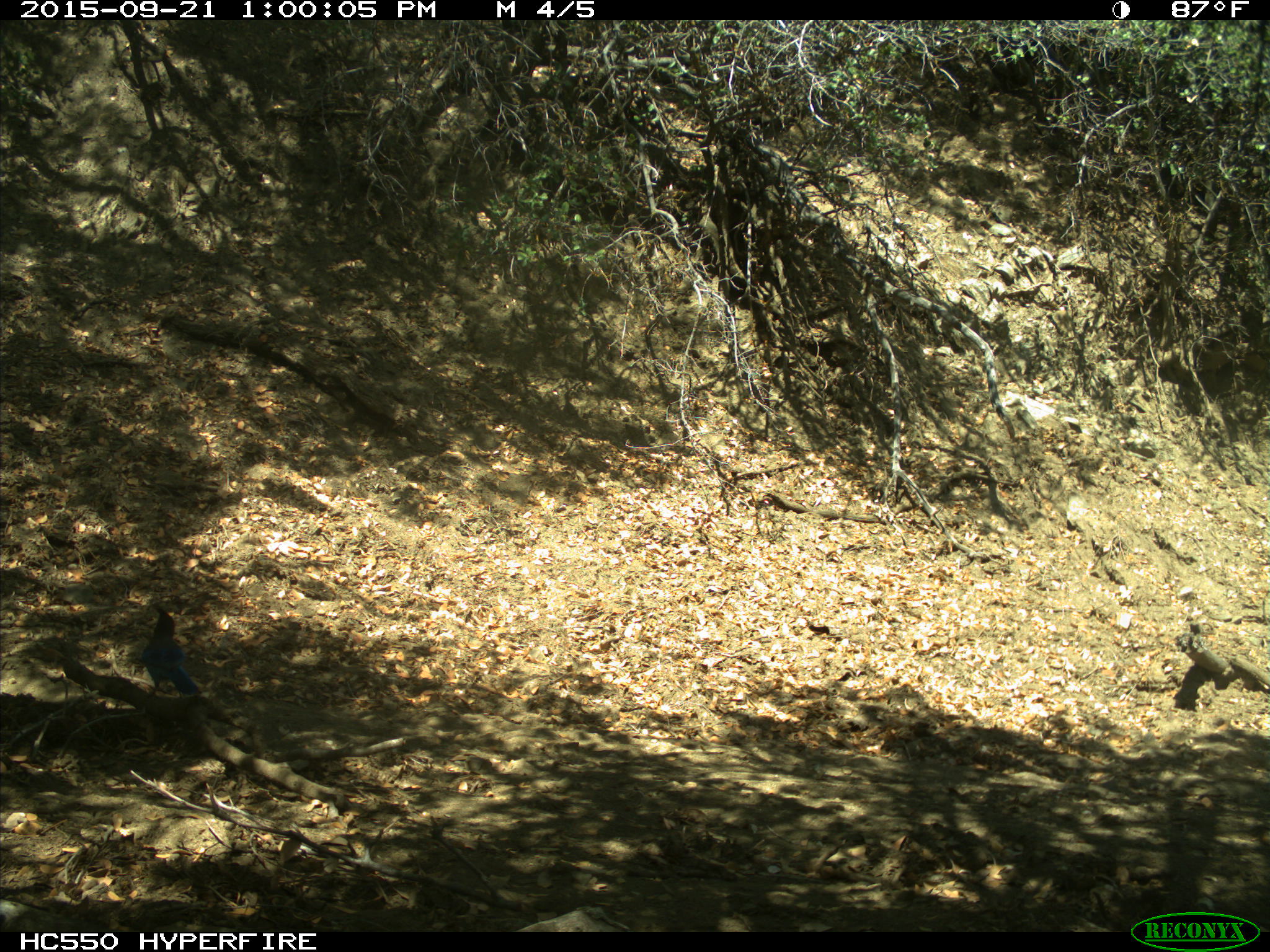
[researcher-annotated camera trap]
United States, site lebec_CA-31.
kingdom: Animalia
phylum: Chordata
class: Aves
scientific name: Aves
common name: birds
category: unidentified bird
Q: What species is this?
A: Unidentified bird (birds) (Aves).